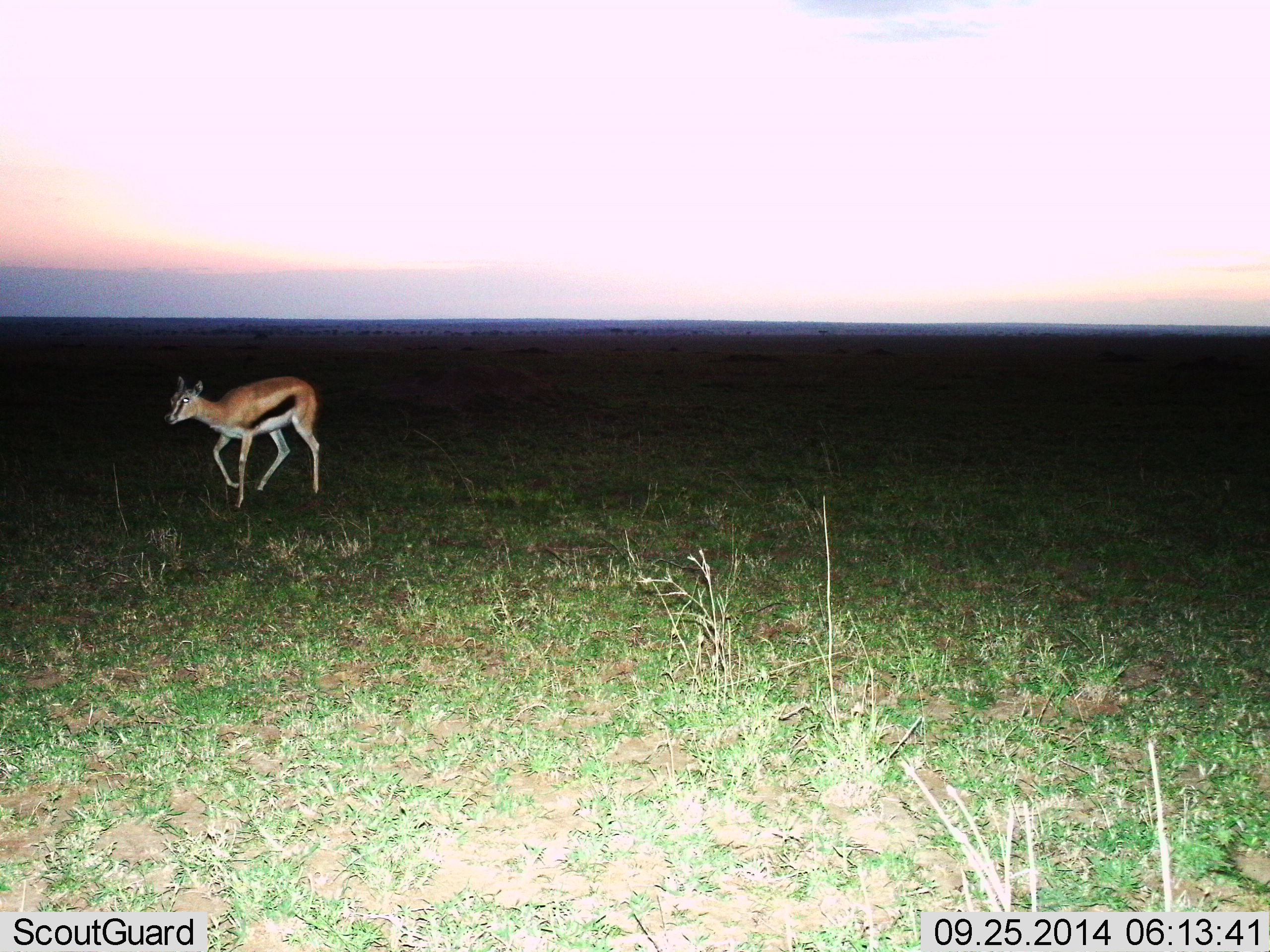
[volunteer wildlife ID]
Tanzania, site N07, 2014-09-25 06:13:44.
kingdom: Animalia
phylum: Chordata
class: Mammalia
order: Artiodactyla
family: Bovidae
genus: Eudorcas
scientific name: Eudorcas thomsonii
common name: thomson's gazelle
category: gazellethomsons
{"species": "gazellethomsons (thomson's gazelle) (Eudorcas thomsonii)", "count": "1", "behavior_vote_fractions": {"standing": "10%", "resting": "0%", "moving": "90%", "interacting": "0%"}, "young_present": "0%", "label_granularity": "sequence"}